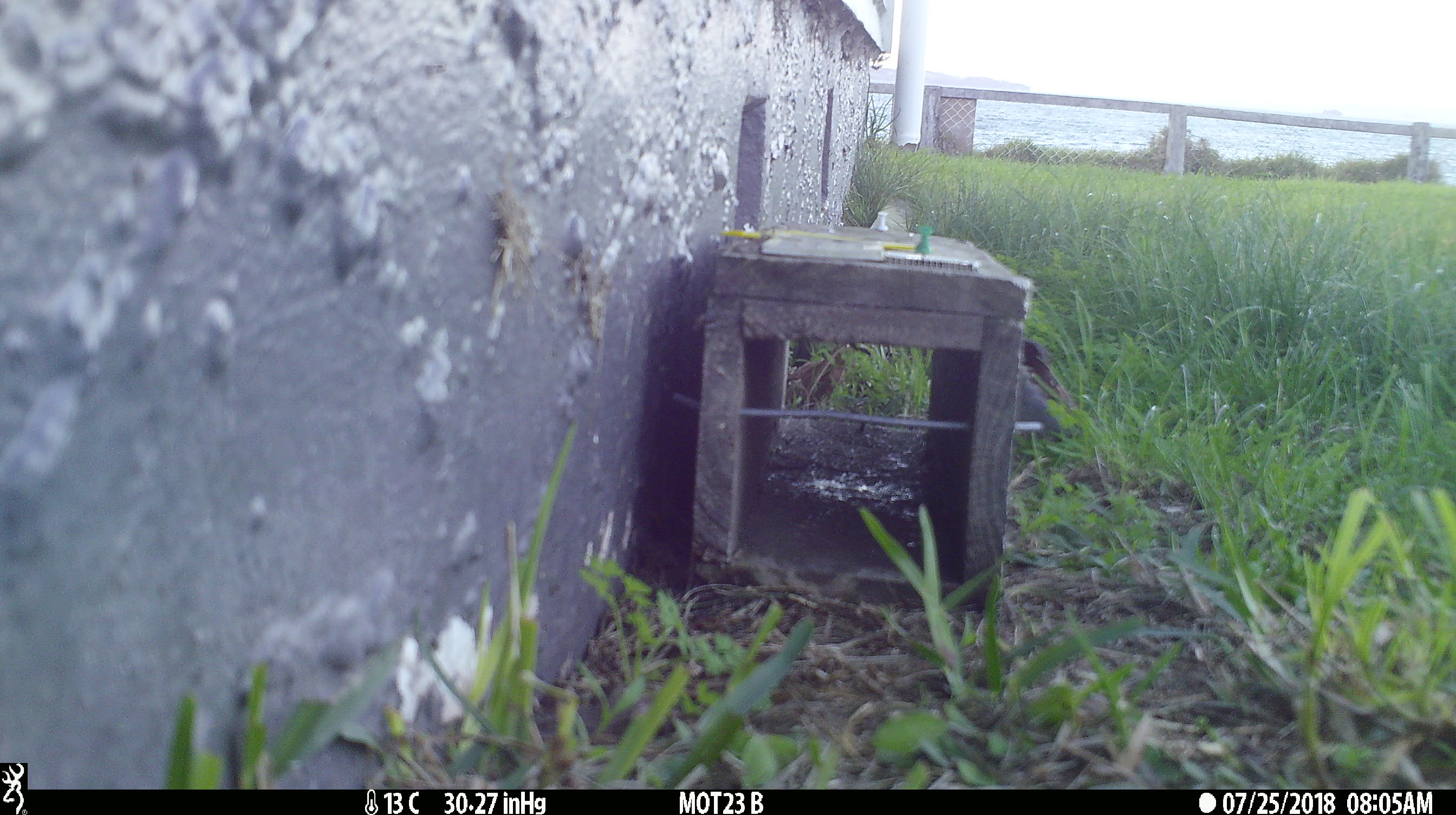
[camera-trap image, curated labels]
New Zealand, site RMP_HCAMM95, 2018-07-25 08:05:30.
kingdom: Animalia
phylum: Chordata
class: Aves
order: Passeriformes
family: Passeridae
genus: Passer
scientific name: Passer domesticus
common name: house sparrow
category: sparrow